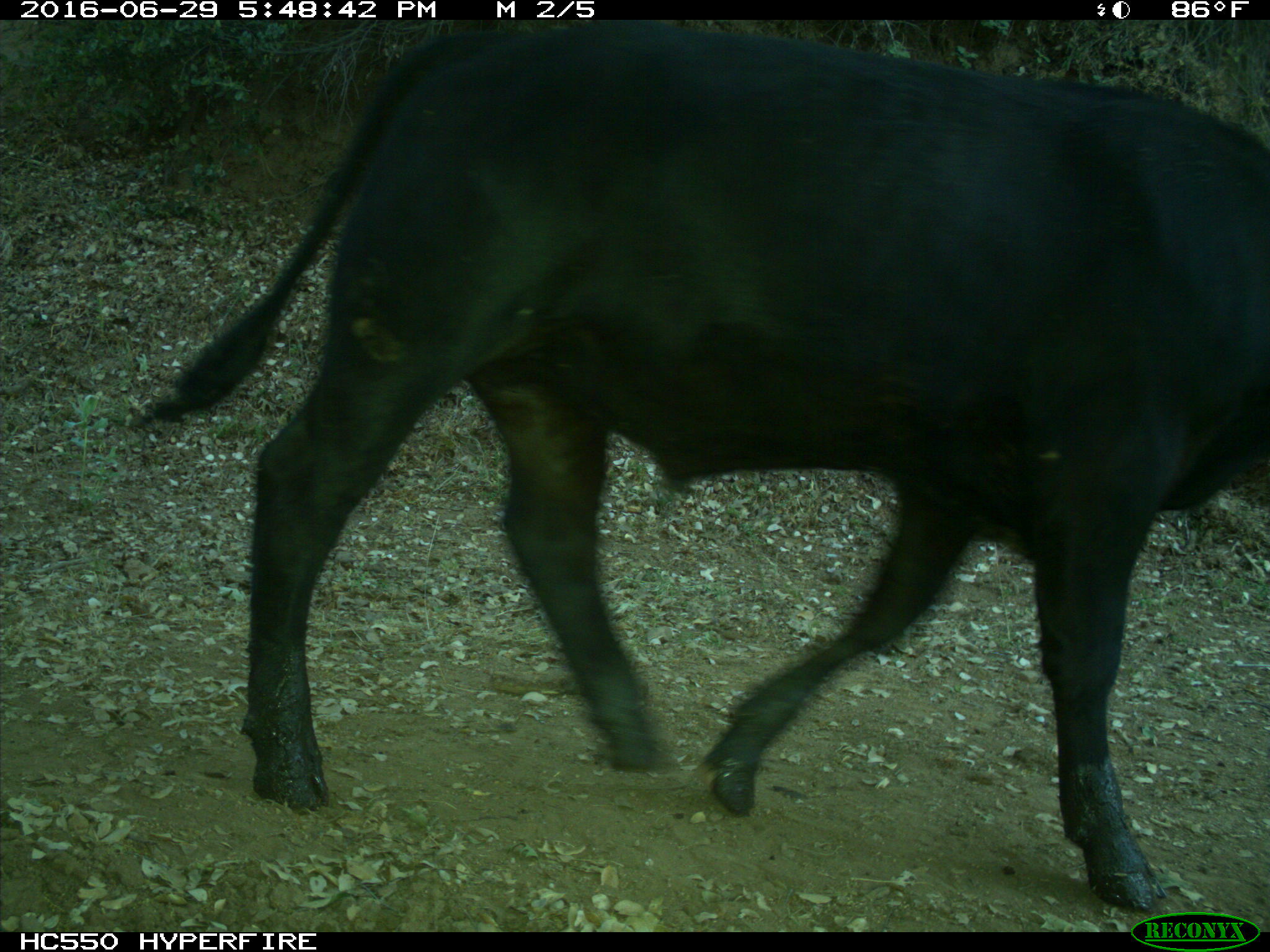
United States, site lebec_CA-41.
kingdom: Animalia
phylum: Chordata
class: Mammalia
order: Artiodactyla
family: Bovidae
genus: Bos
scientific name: Bos taurus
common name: domestic cow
Bos taurus (domestic cow).